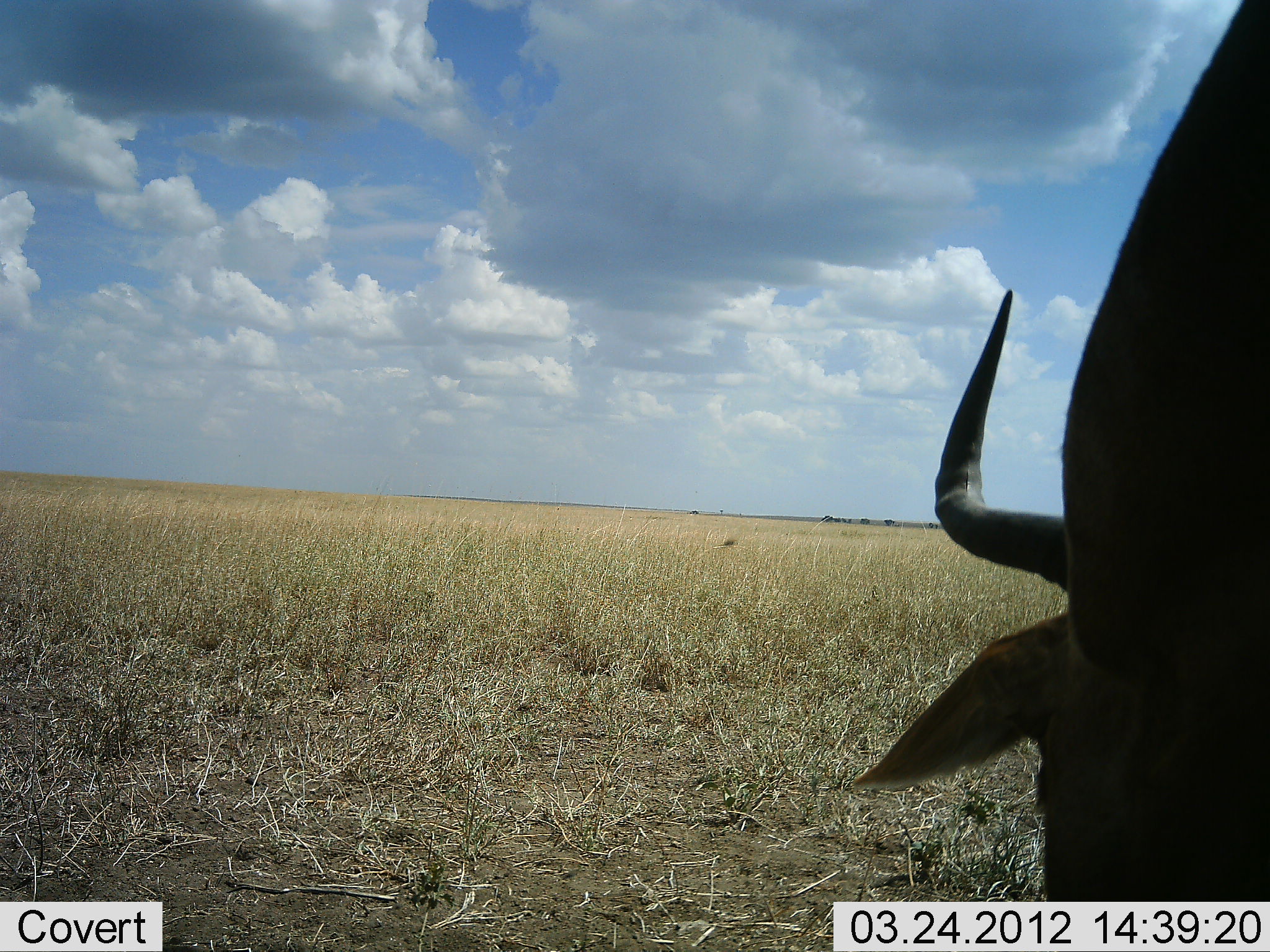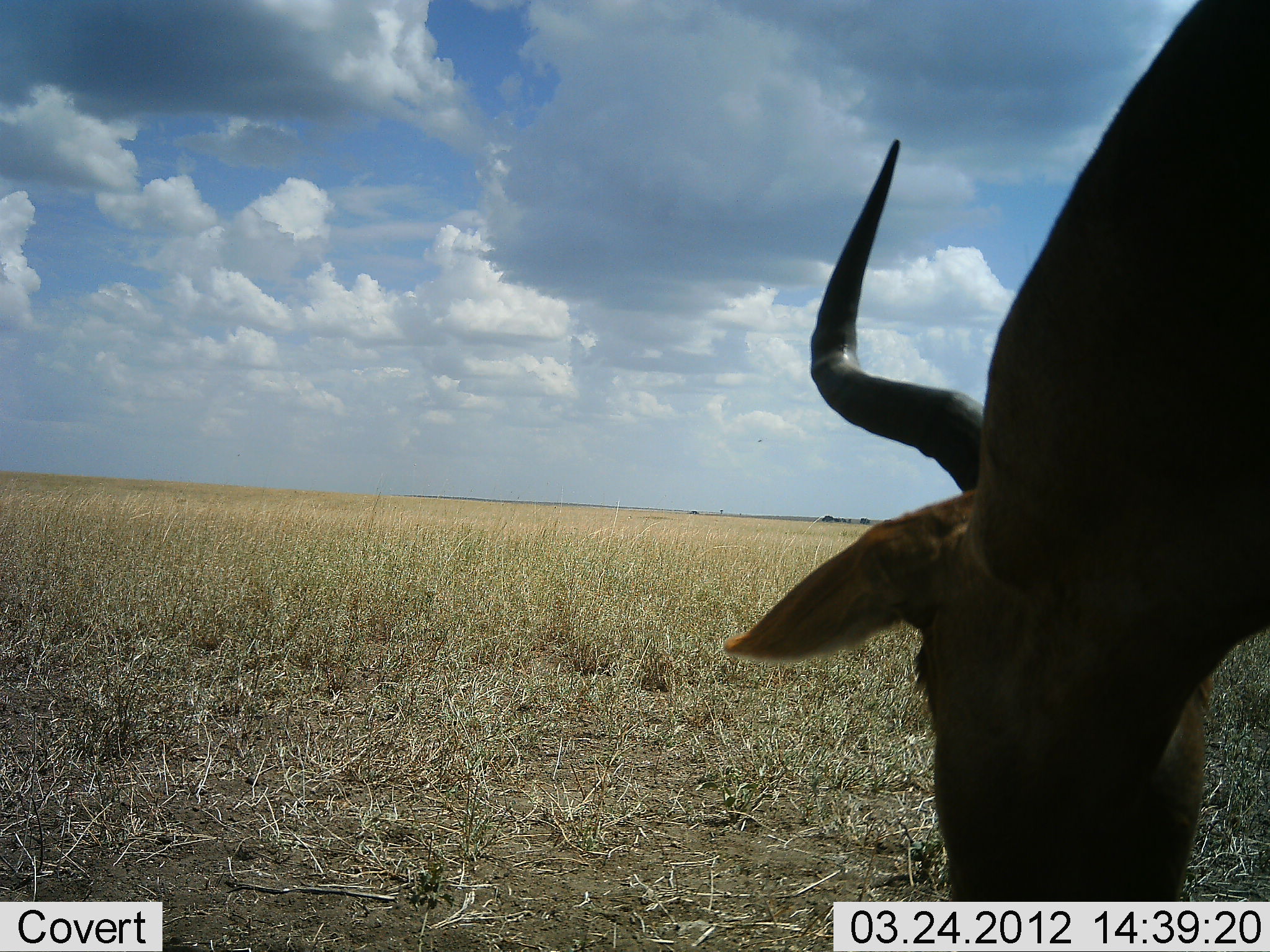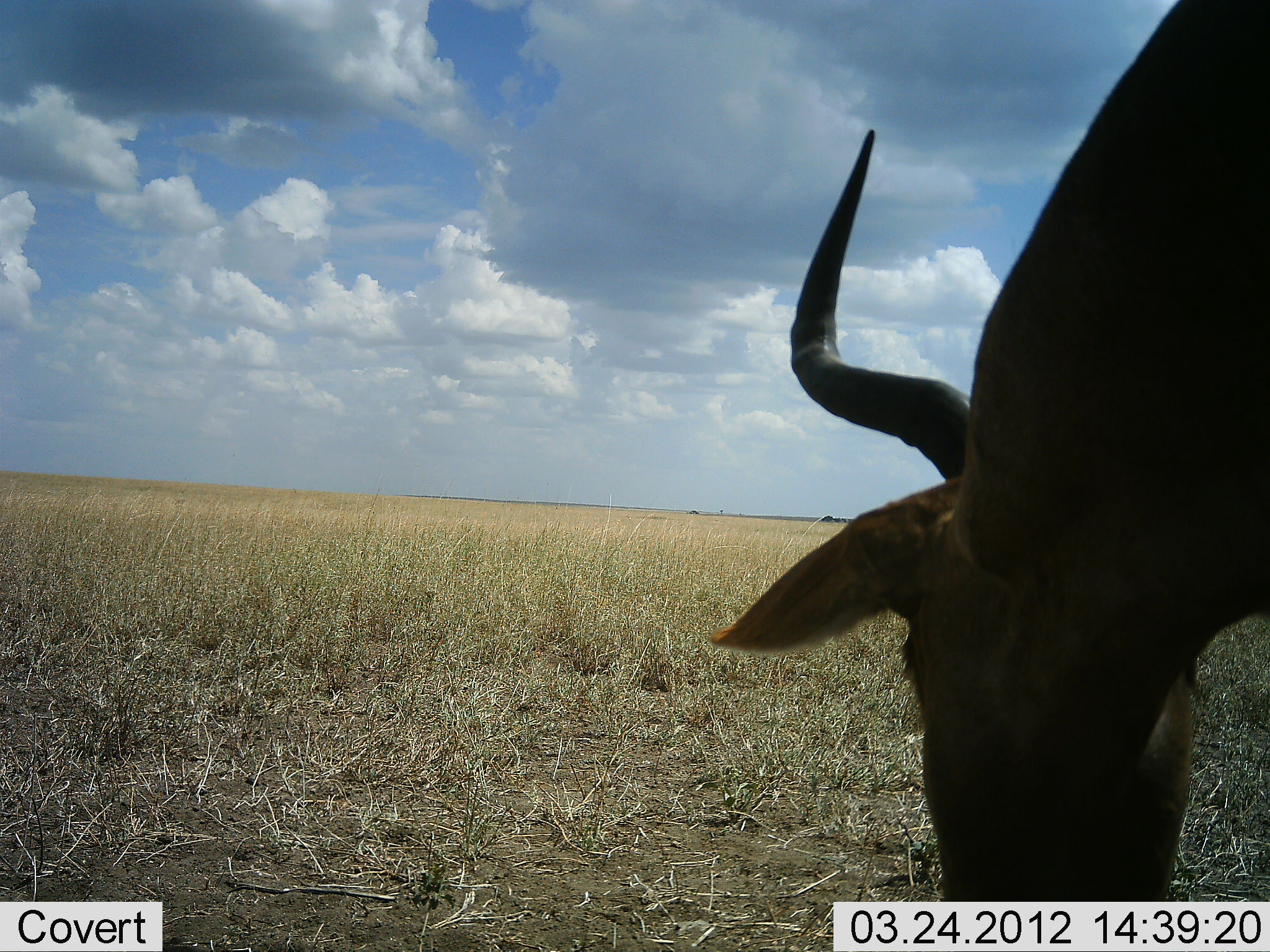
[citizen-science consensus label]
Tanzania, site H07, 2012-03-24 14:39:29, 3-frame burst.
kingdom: Animalia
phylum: Chordata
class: Mammalia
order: Artiodactyla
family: Bovidae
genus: Alcelaphus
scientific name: Alcelaphus buselaphus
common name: hartebeest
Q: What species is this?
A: Hartebeest (Alcelaphus buselaphus).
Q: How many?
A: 1.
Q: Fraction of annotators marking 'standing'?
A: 15%.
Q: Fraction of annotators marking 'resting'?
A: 0%.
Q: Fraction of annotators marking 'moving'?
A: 0%.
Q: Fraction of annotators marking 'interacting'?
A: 0%.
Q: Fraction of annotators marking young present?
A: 0%.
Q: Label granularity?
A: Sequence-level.